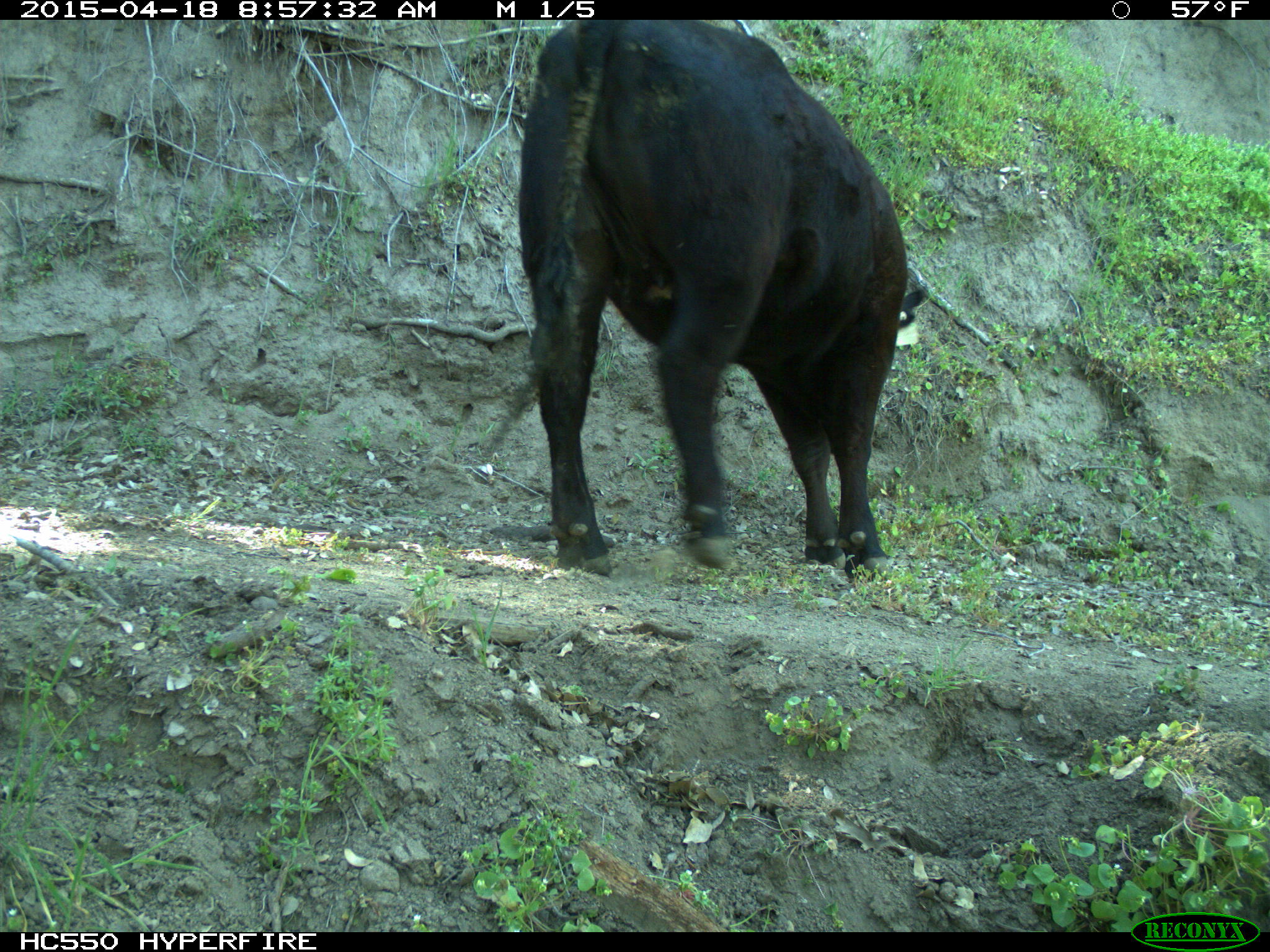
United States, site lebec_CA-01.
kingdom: Animalia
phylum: Chordata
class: Mammalia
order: Artiodactyla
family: Bovidae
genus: Bos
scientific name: Bos taurus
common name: domestic cow